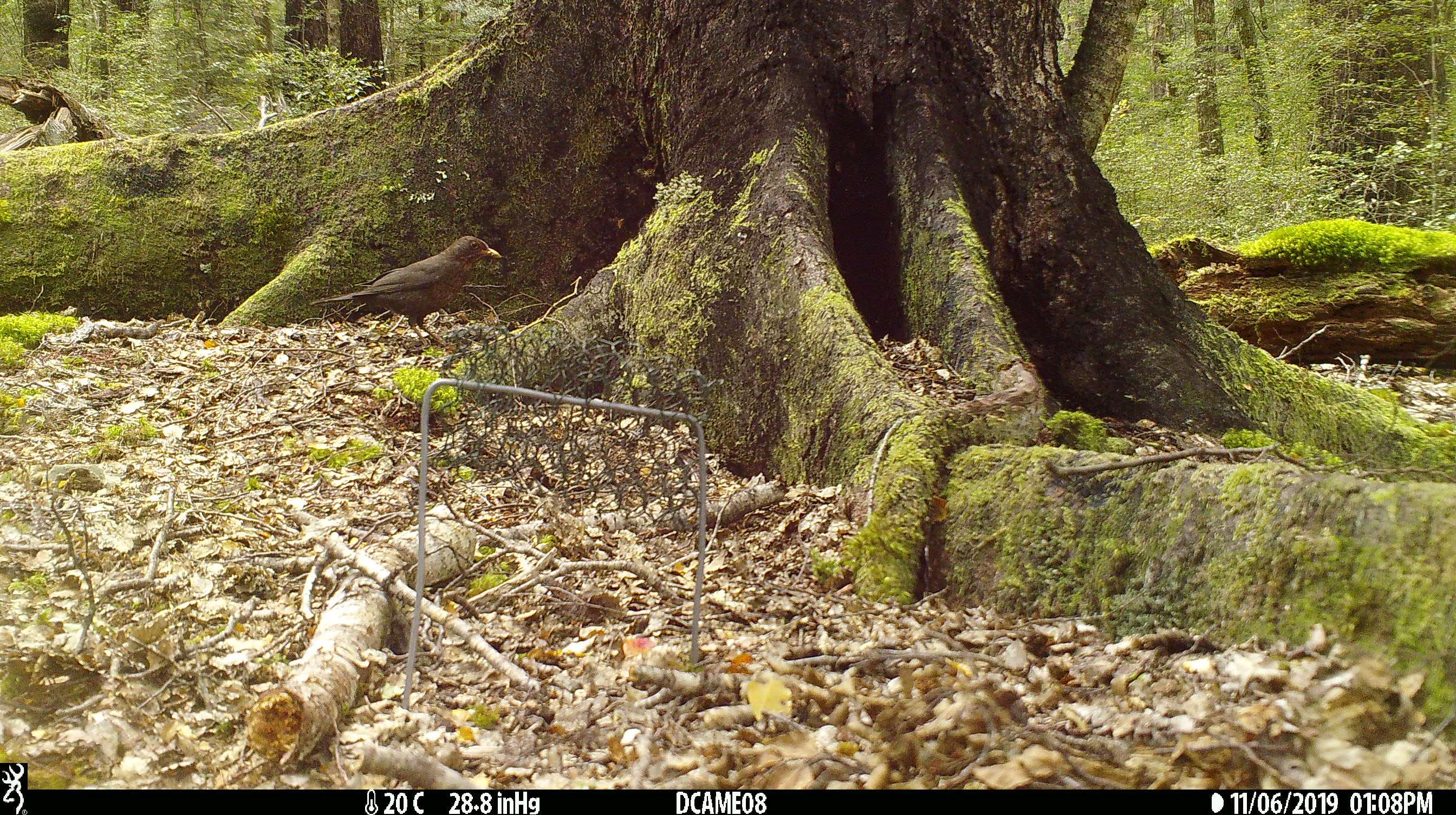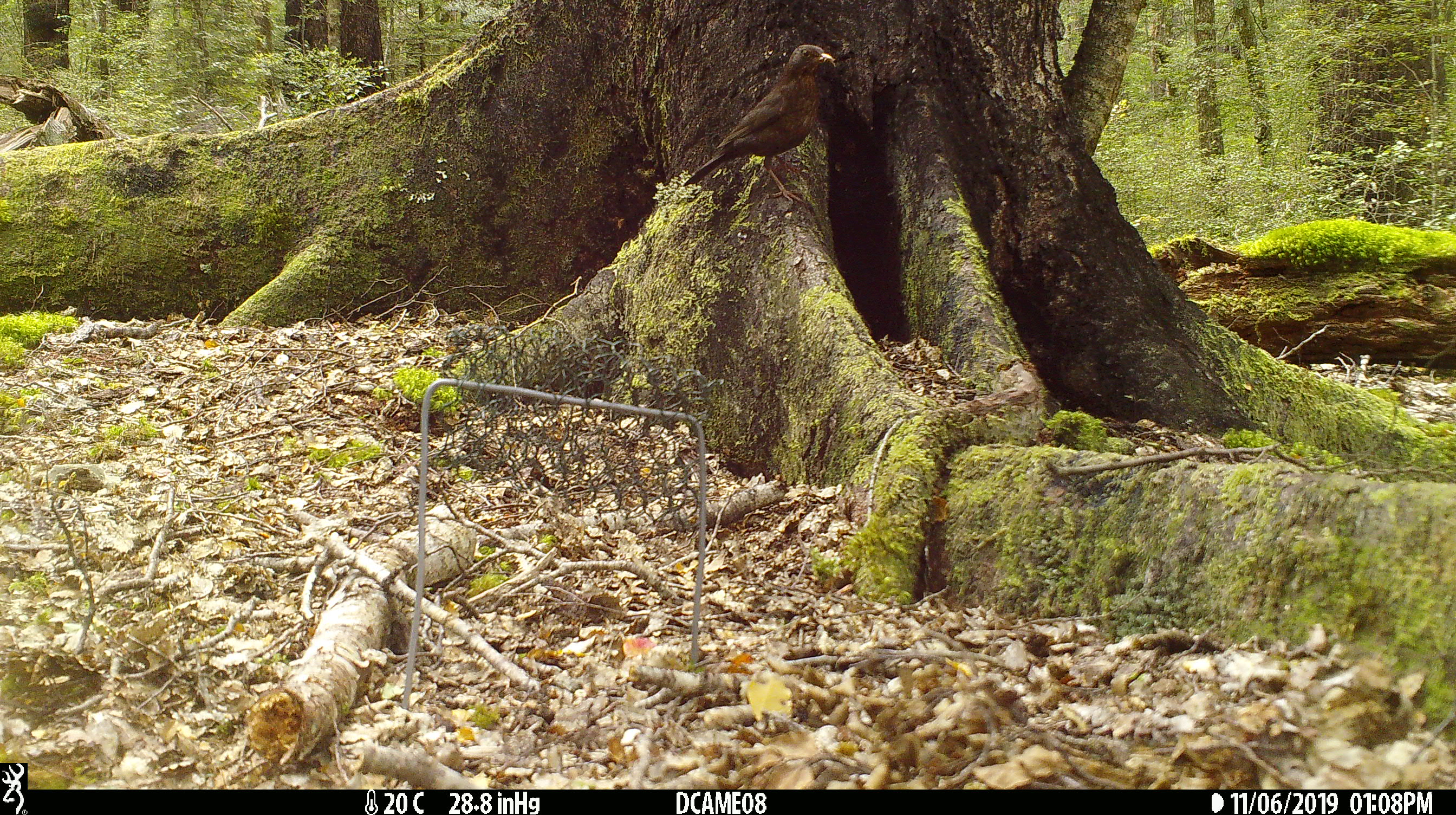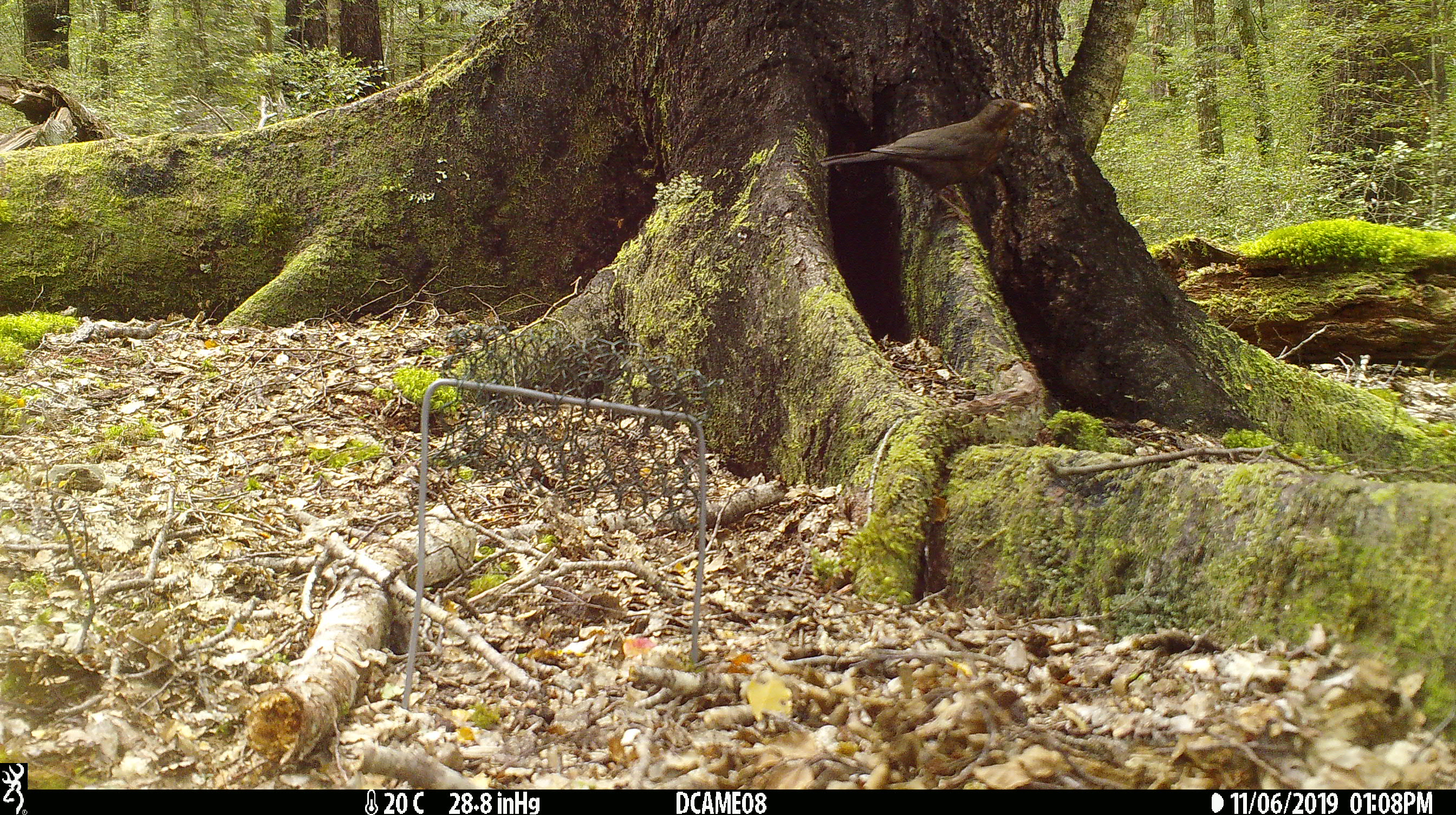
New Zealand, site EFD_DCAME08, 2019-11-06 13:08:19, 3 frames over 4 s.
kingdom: Animalia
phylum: Chordata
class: Aves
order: Passeriformes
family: Turdidae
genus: Turdus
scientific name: Turdus merula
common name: eurasian blackbird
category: blackbird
Blackbird (eurasian blackbird) (Turdus merula).